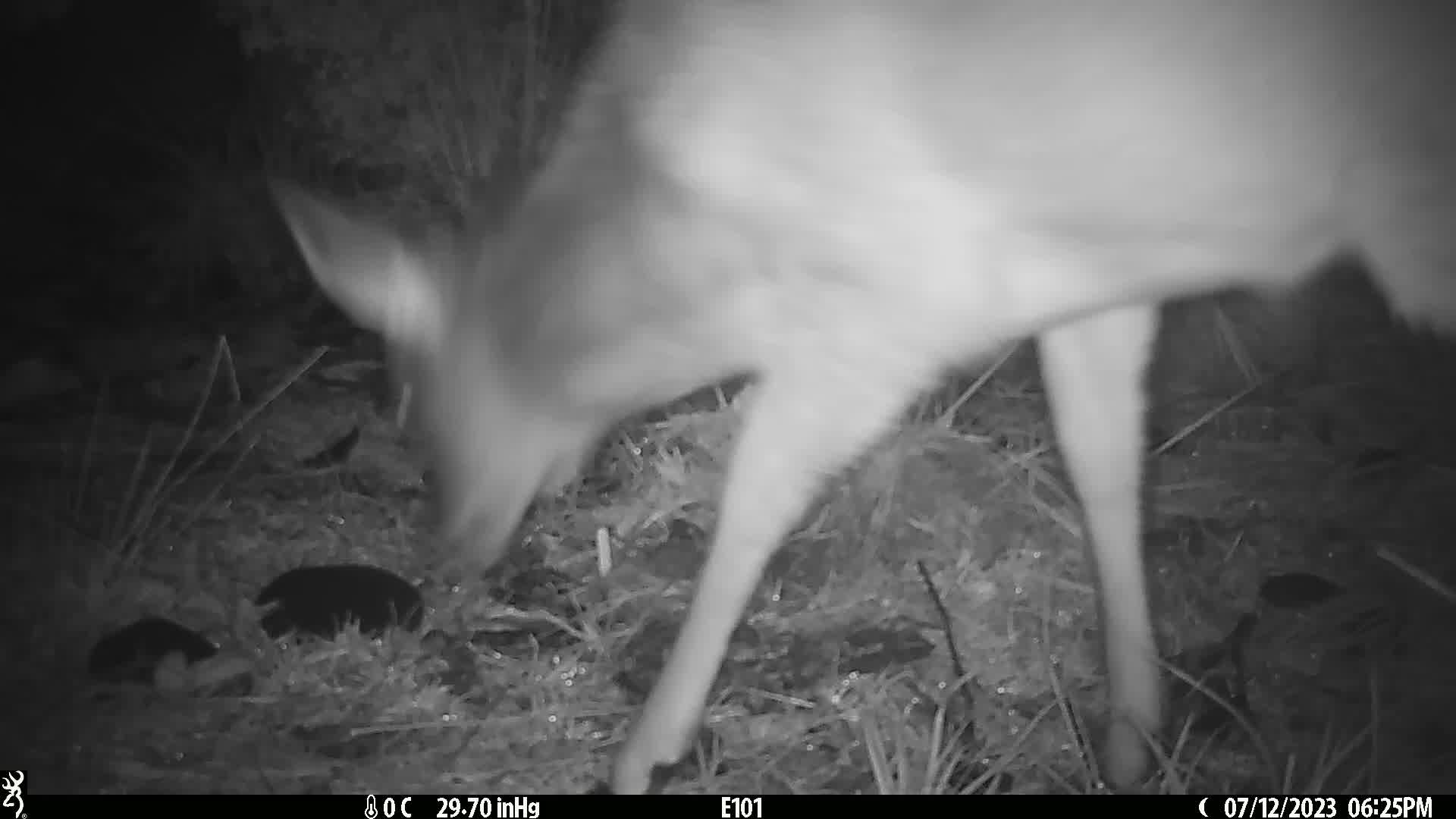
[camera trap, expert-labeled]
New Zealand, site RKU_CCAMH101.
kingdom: Animalia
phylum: Chordata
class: Mammalia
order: Artiodactyla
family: Cervidae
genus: Odocoileus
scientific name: Odocoileus virginianus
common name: white-tailed deer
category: white tailed deer